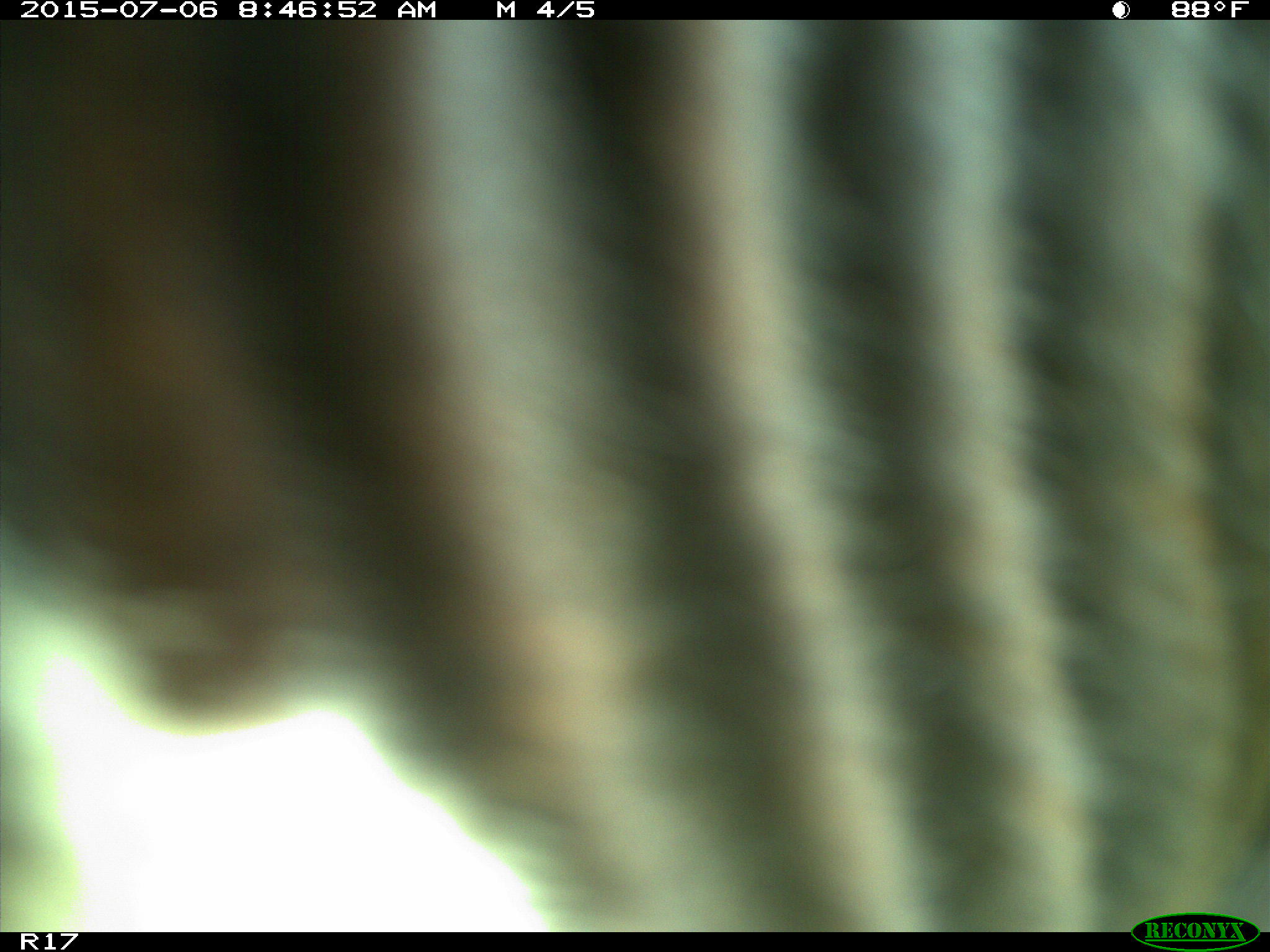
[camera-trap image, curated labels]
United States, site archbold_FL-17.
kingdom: Animalia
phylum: Chordata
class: Mammalia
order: Artiodactyla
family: Bovidae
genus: Bos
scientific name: Bos taurus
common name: domestic cow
Bos taurus (domestic cow).